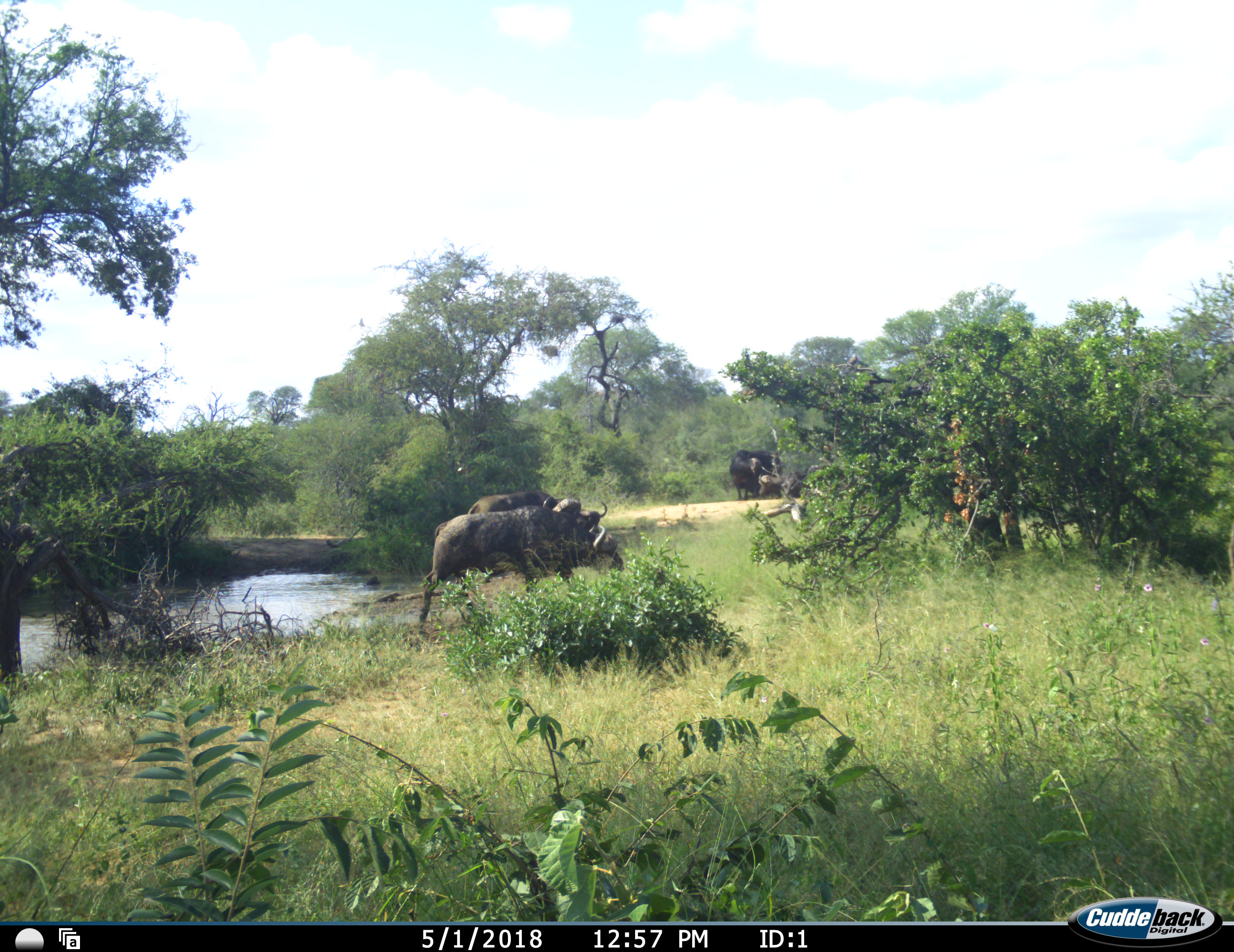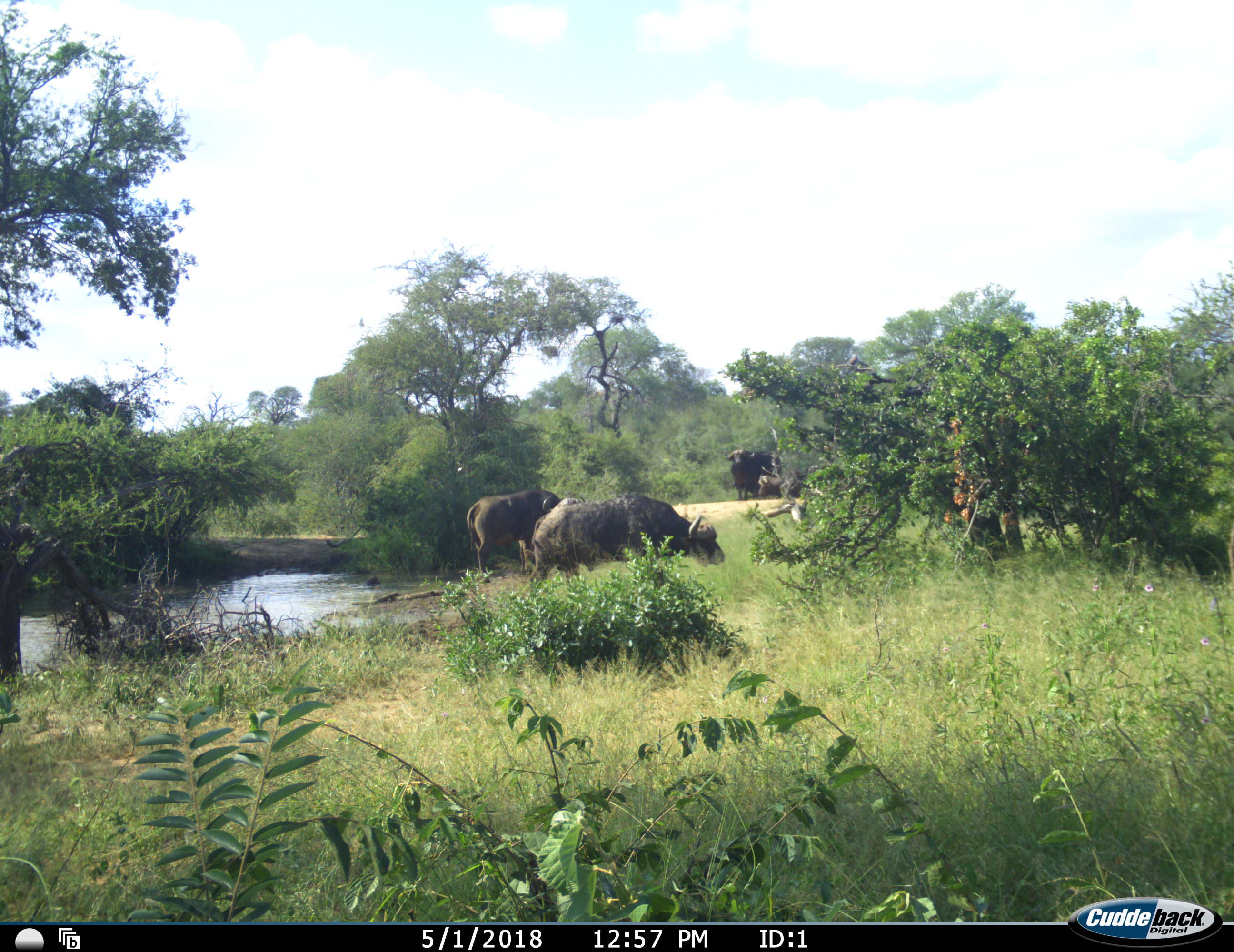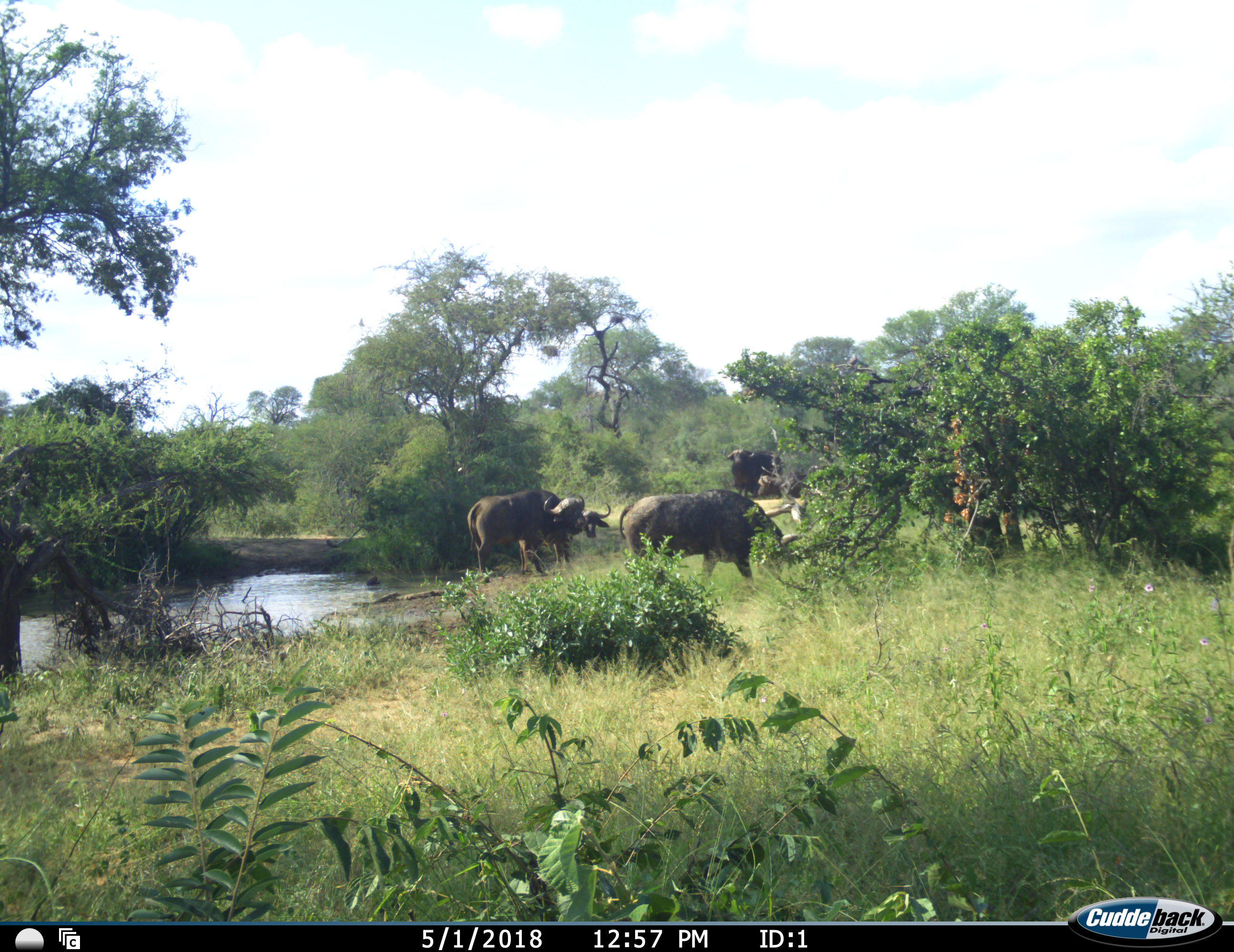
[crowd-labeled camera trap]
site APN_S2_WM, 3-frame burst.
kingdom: Animalia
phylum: Chordata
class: Mammalia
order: Artiodactyla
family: Bovidae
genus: Syncerus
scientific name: Syncerus caffer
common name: african buffalo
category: buffalo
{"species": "buffalo (african buffalo) (Syncerus caffer)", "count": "4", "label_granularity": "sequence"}